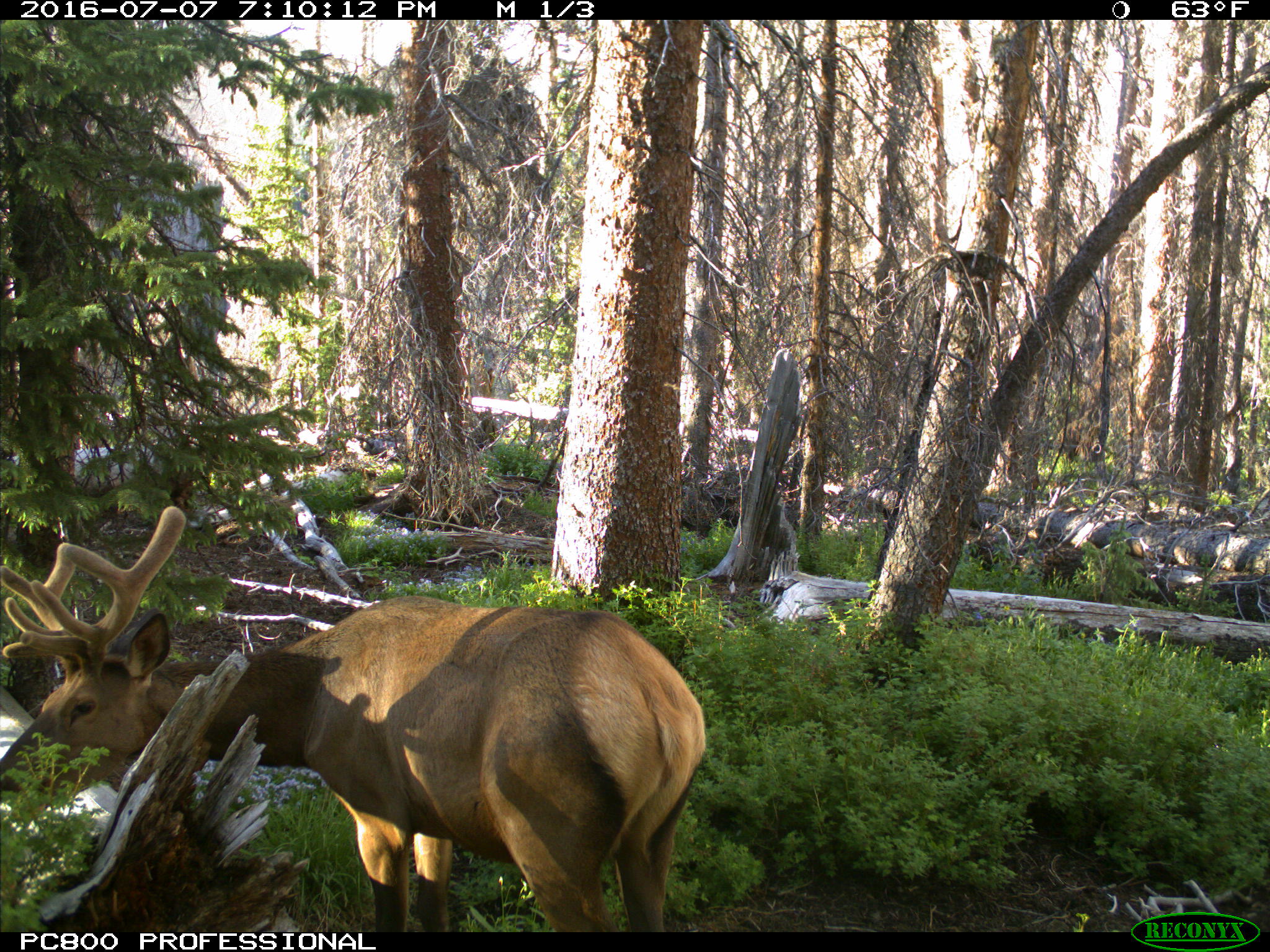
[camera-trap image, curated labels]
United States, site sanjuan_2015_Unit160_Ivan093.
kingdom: Animalia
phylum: Chordata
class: Mammalia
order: Artiodactyla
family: Cervidae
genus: Cervus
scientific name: Cervus elaphus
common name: red deer